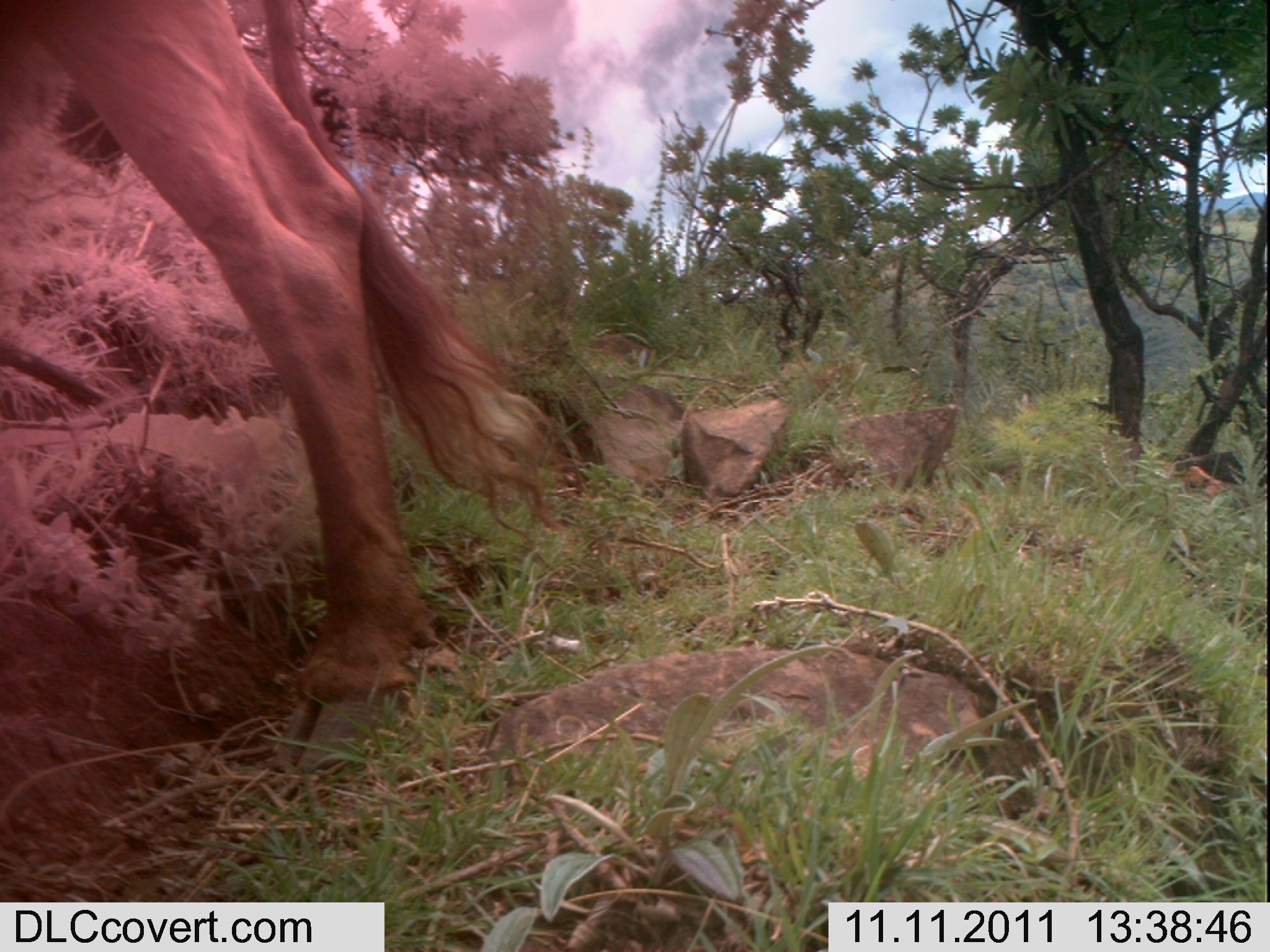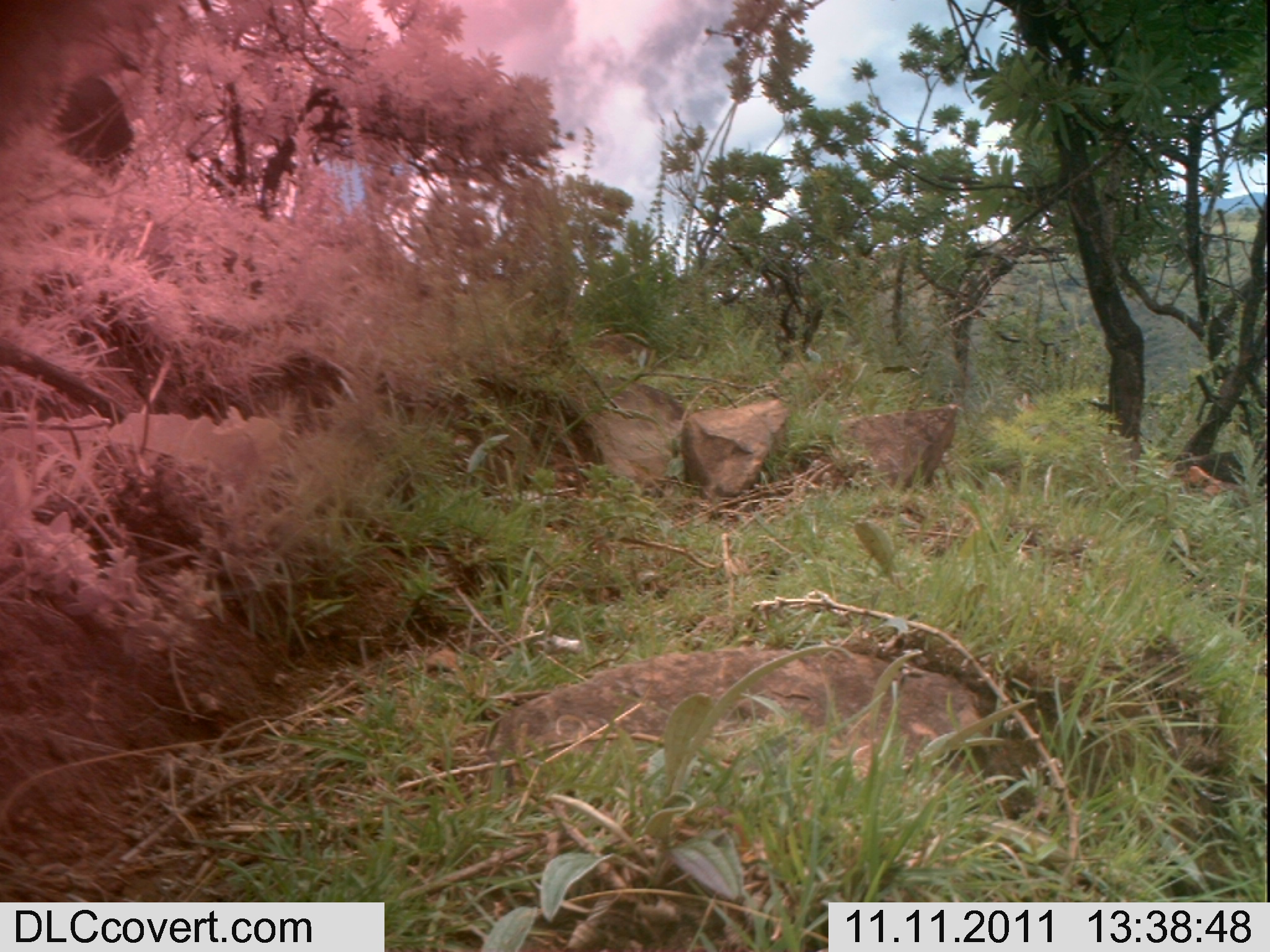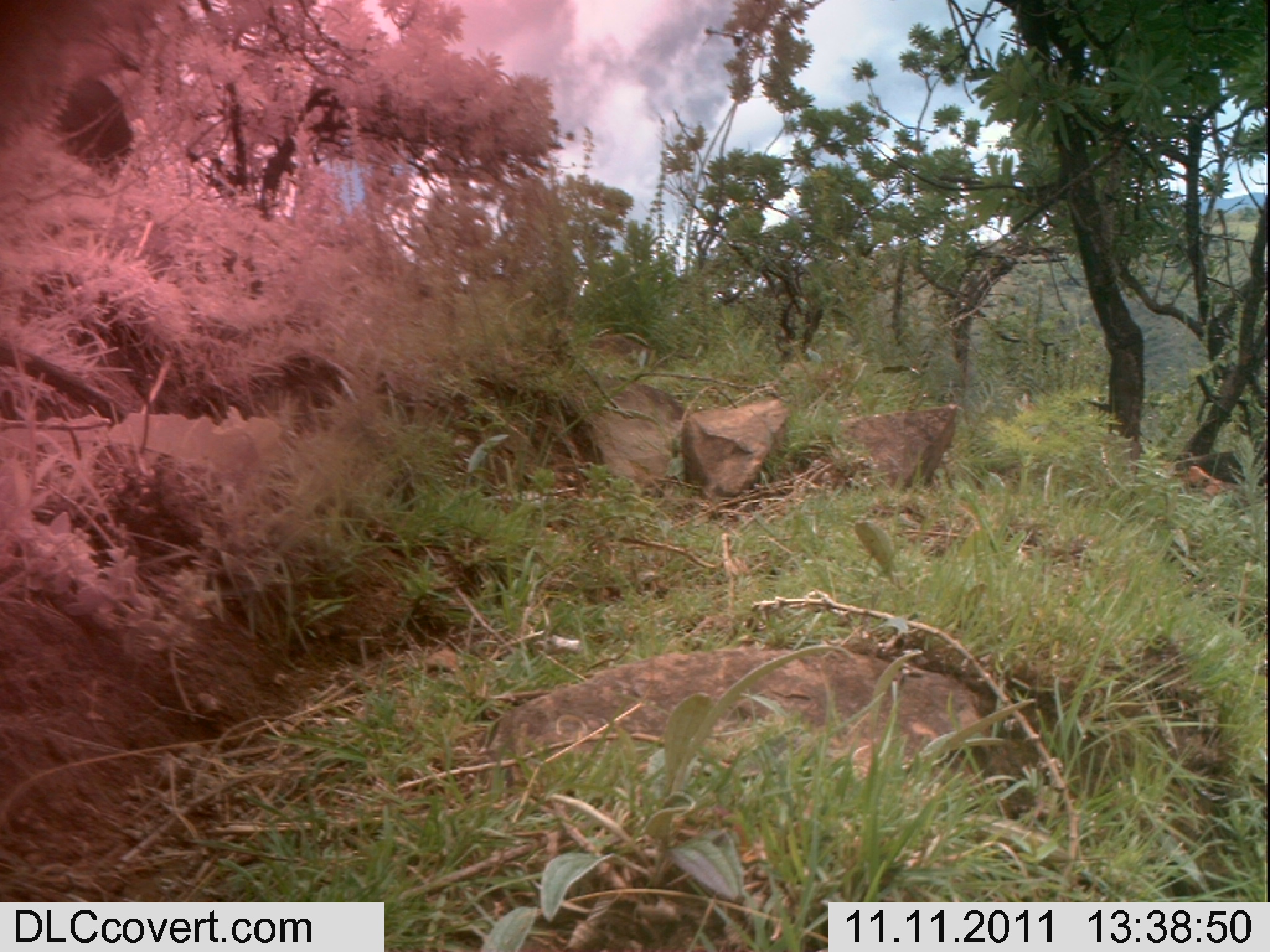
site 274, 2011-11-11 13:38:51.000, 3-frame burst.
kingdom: Animalia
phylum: Chordata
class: Mammalia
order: Artiodactyla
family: Bovidae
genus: Bos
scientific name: Bos taurus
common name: domestic cattle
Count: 1.